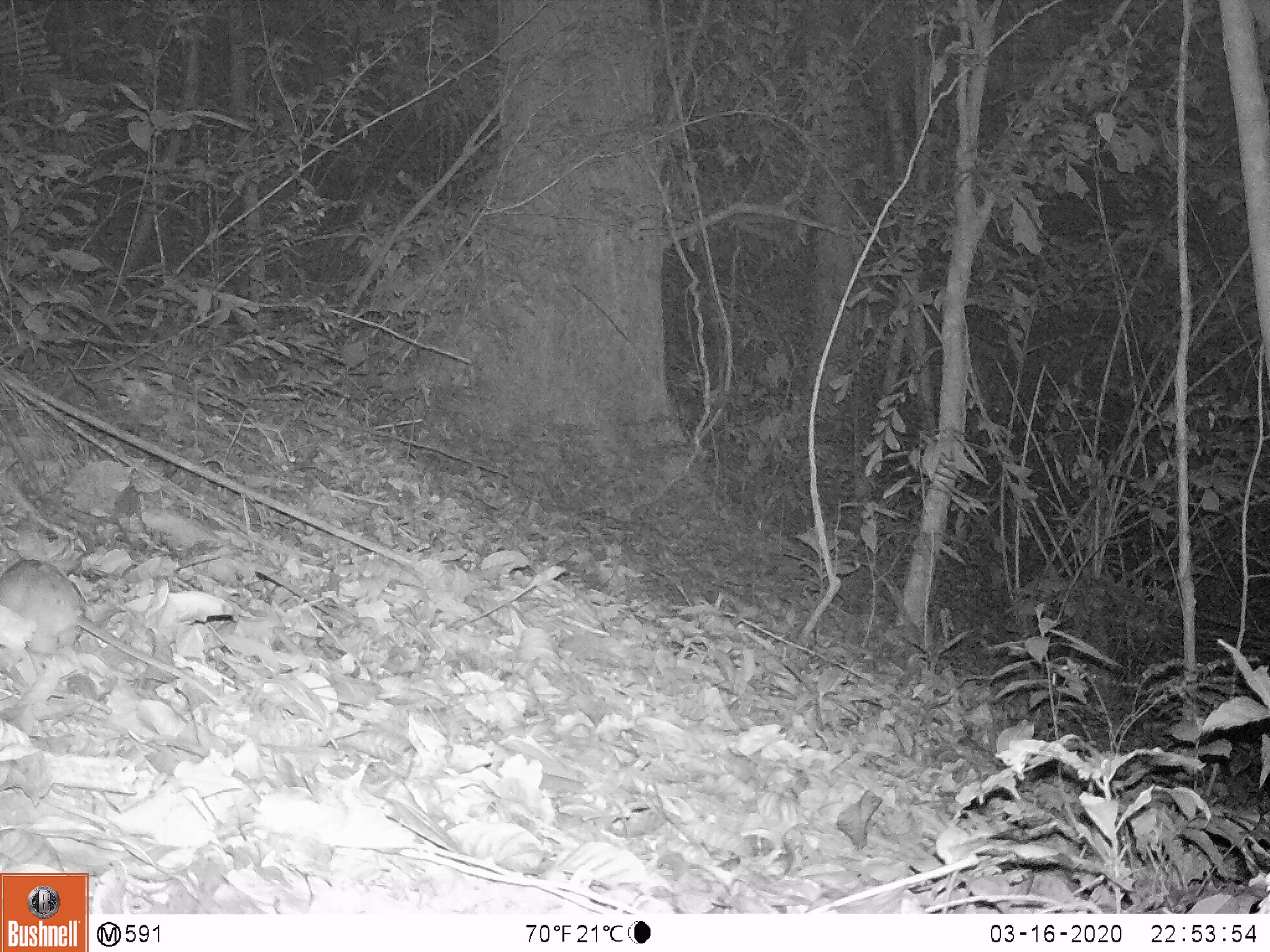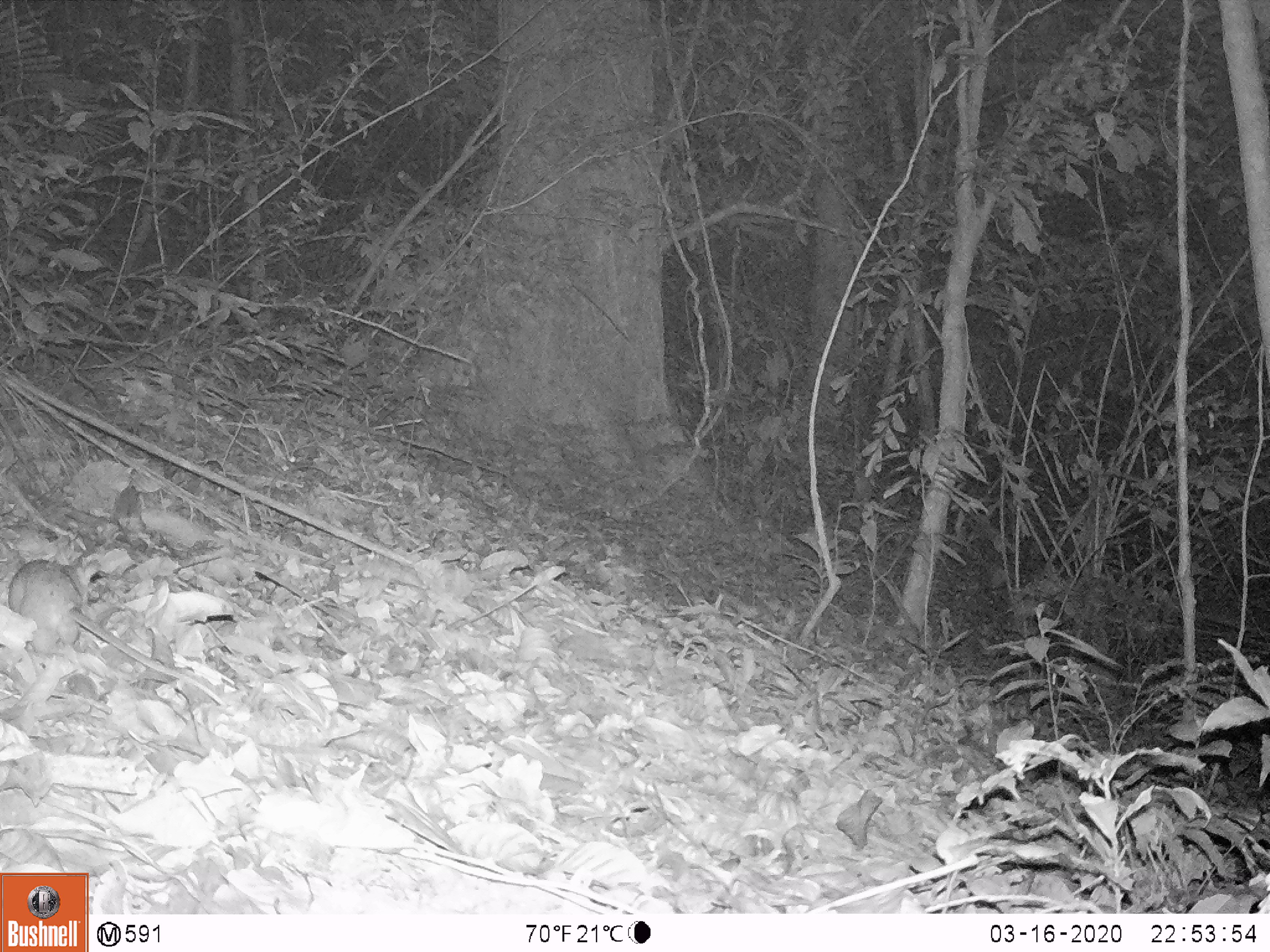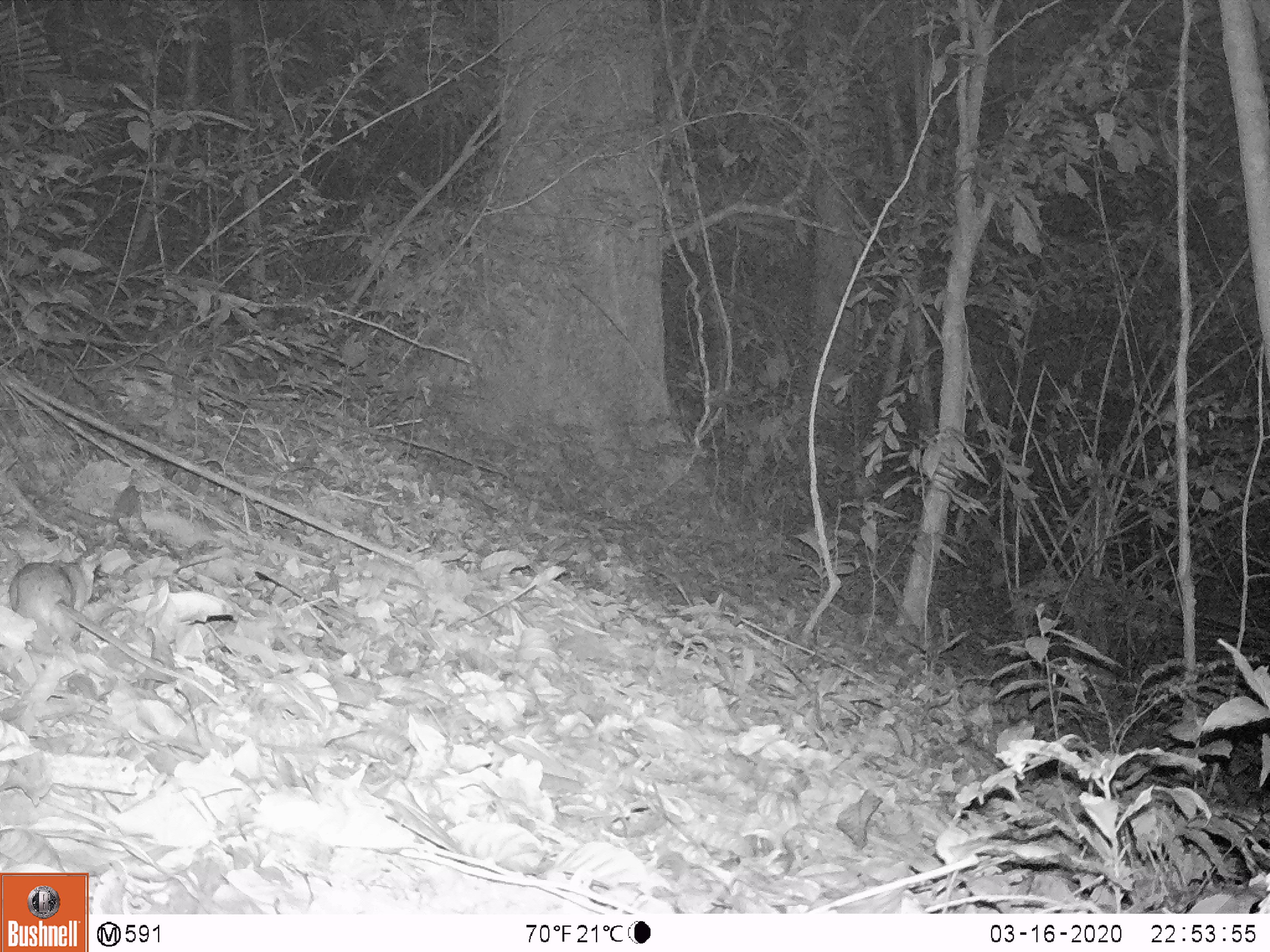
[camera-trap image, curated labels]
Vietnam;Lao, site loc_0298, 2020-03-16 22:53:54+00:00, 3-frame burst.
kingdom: Animalia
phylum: Chordata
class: Mammalia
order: Rodentia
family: Muridae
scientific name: Muridae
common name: old-world mice and rats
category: unidentified murid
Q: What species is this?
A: Unidentified murid (old-world mice and rats) (Muridae).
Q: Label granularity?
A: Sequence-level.